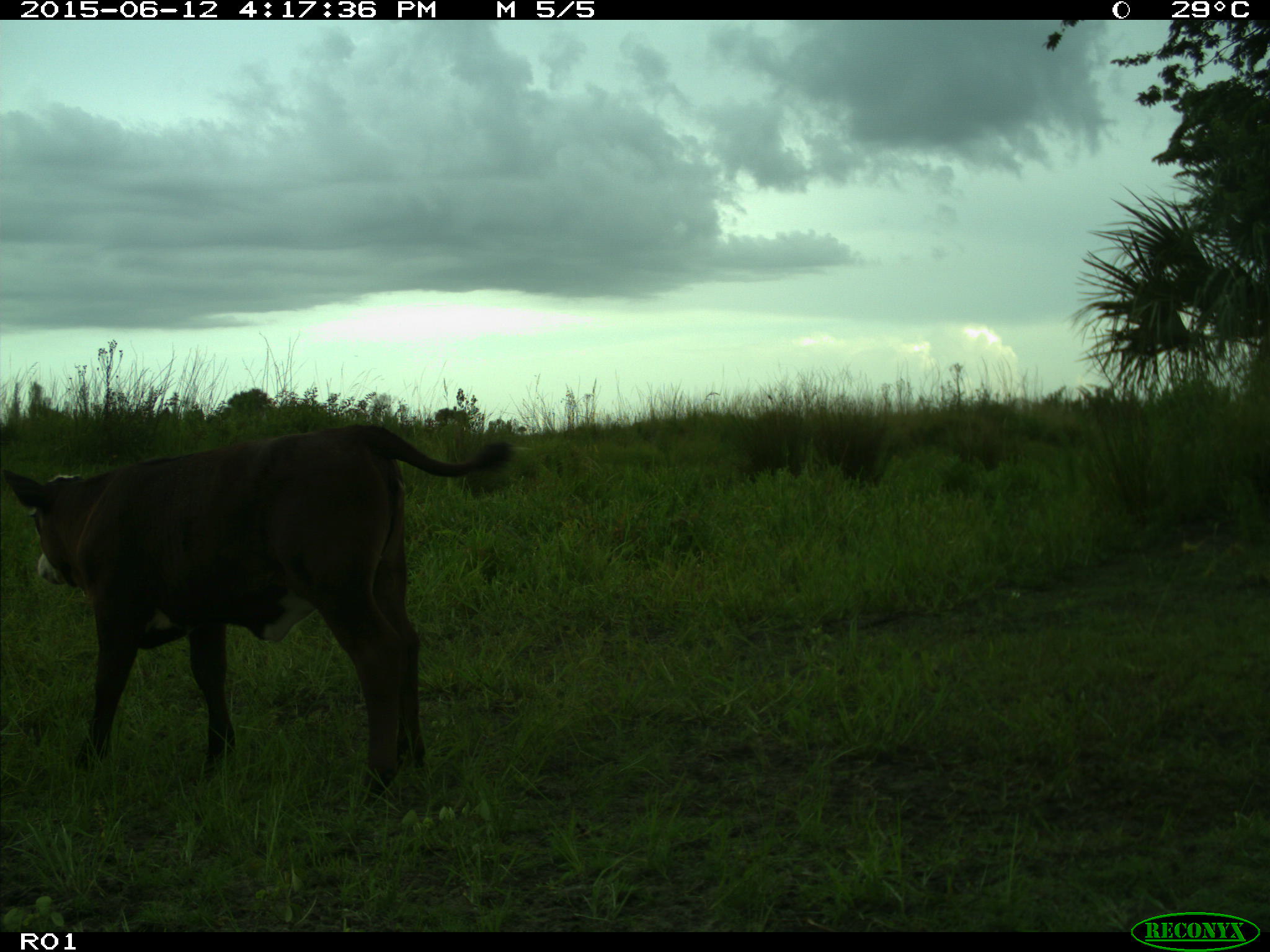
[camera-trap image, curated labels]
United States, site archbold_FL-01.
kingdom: Animalia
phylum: Chordata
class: Mammalia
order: Artiodactyla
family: Bovidae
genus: Bos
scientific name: Bos taurus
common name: domestic cow